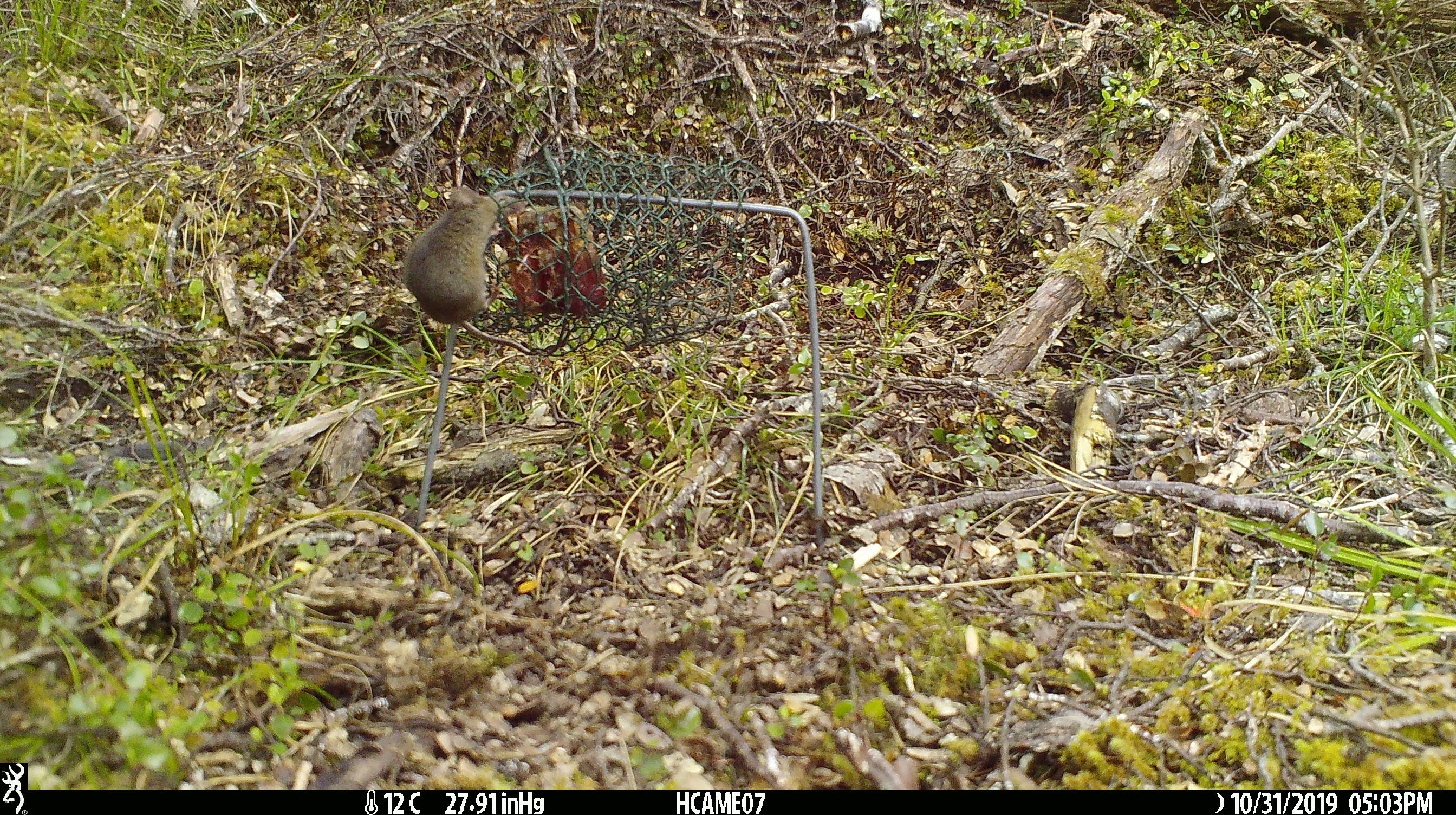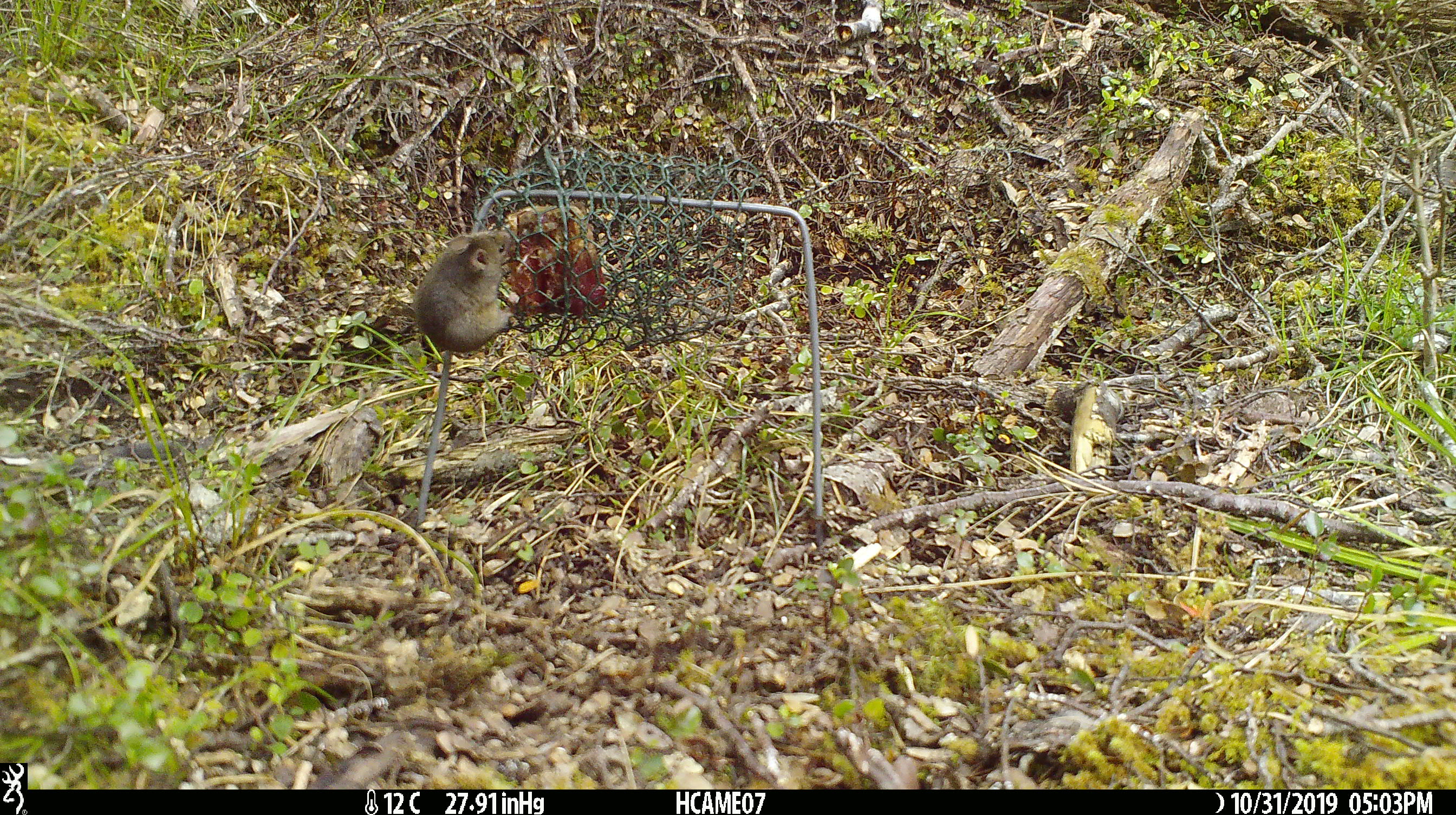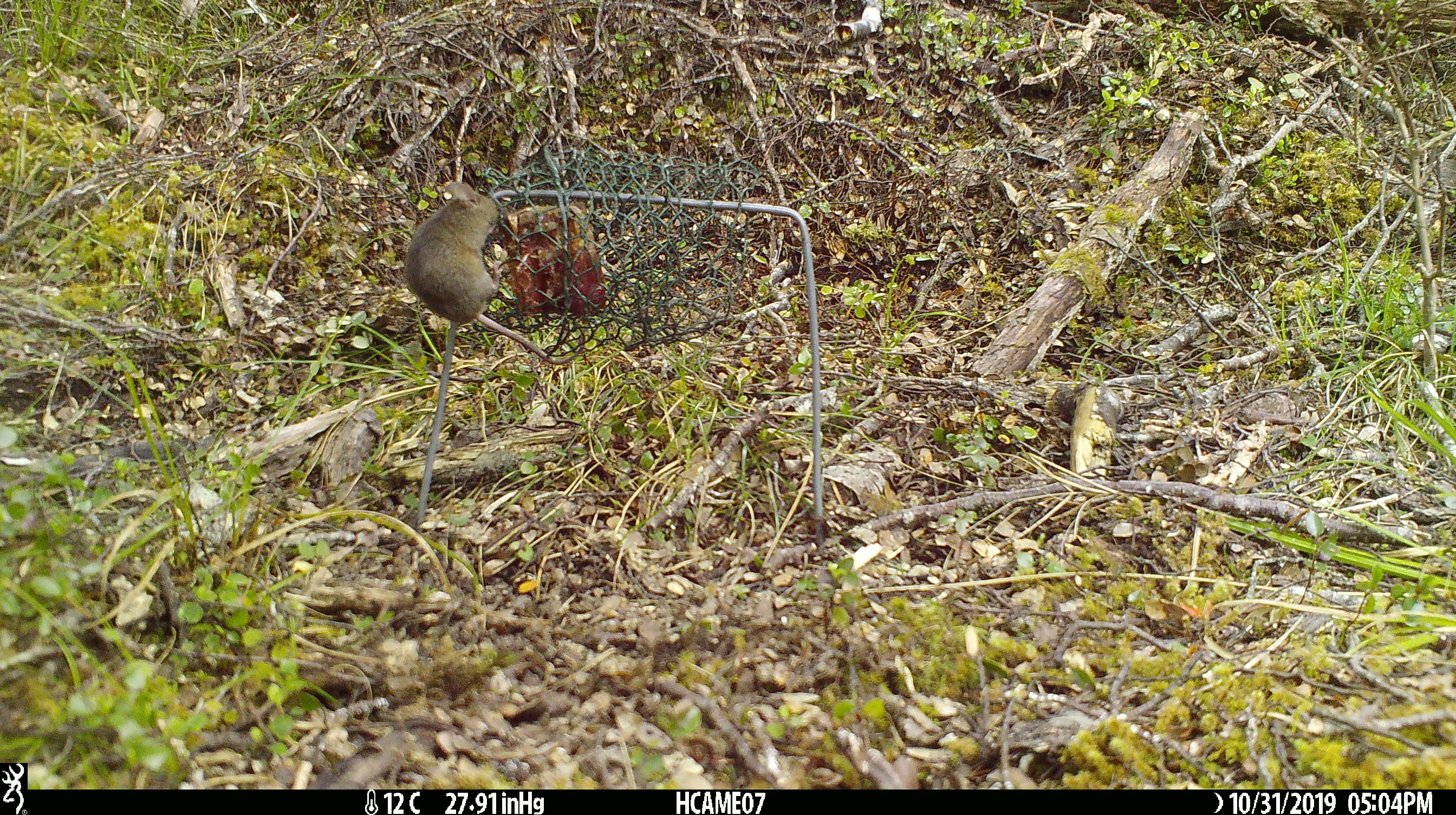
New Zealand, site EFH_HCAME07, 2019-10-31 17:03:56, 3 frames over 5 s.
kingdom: Animalia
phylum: Chordata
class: Mammalia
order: Rodentia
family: Muridae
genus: Mus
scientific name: Mus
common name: mouse